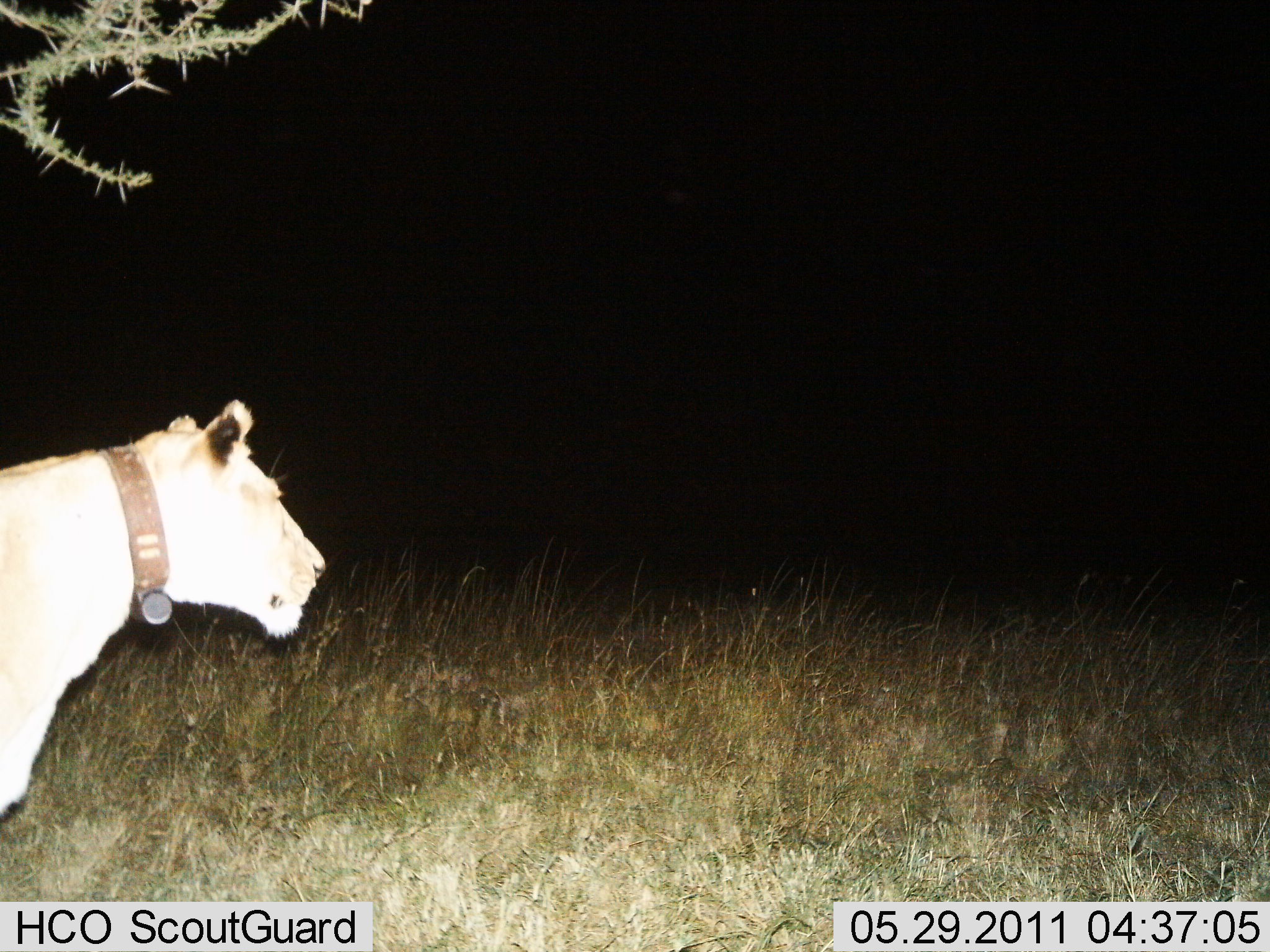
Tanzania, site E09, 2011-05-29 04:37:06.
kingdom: Animalia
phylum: Chordata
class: Mammalia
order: Carnivora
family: Felidae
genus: Panthera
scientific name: Panthera leo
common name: lion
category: lionfemale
Lionfemale (lion) (Panthera leo), count 1. Behavior (volunteer vote fractions): standing 85%, resting 0%, moving 15%, interacting 0%. Young present (vote fraction): 0%. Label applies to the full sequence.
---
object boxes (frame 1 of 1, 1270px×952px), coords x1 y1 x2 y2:
animal: 0 400 328 834